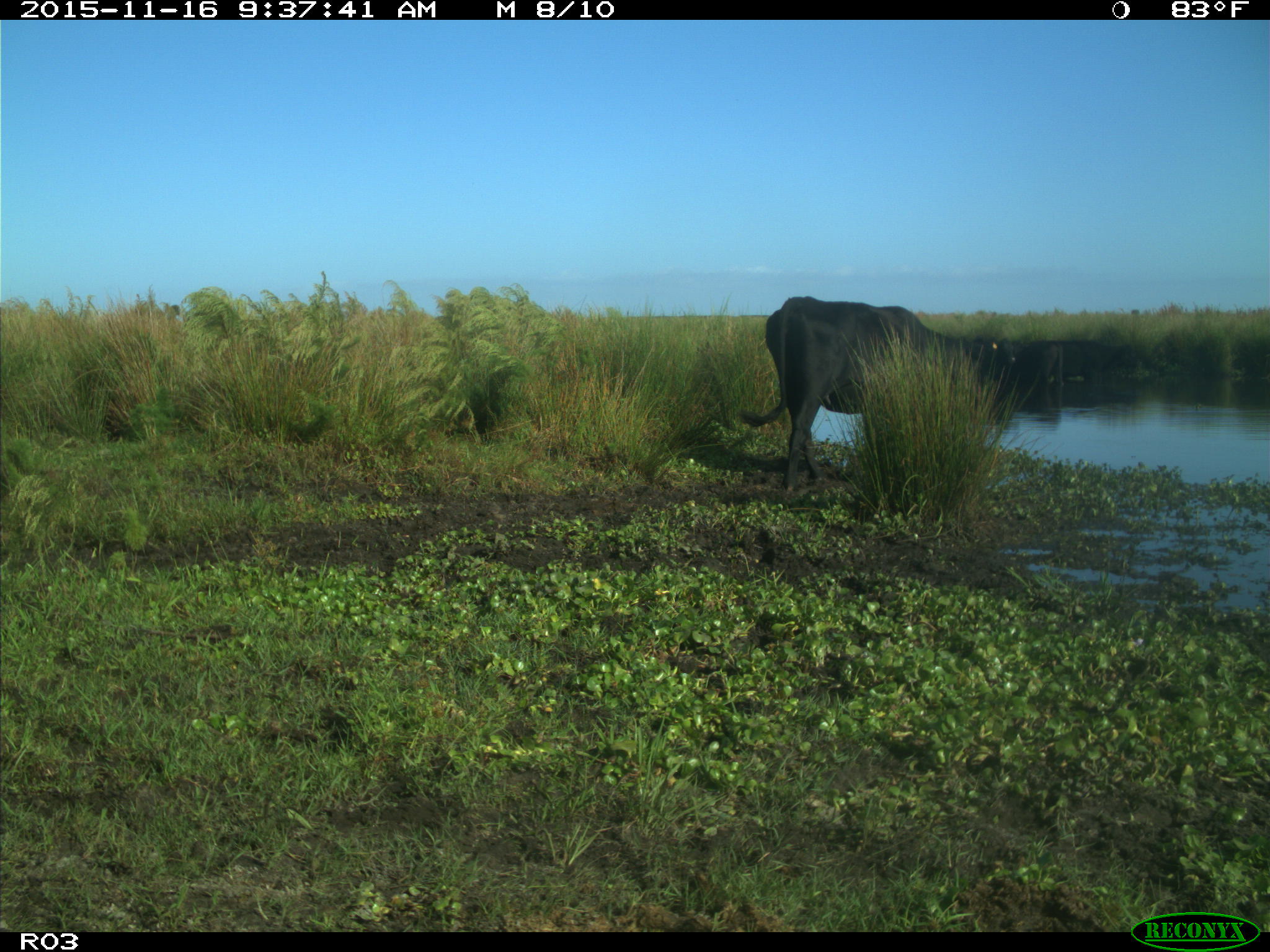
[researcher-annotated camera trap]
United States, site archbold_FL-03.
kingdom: Animalia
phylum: Chordata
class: Mammalia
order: Artiodactyla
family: Bovidae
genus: Bos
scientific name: Bos taurus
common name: domestic cow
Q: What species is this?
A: Bos taurus (domestic cow).